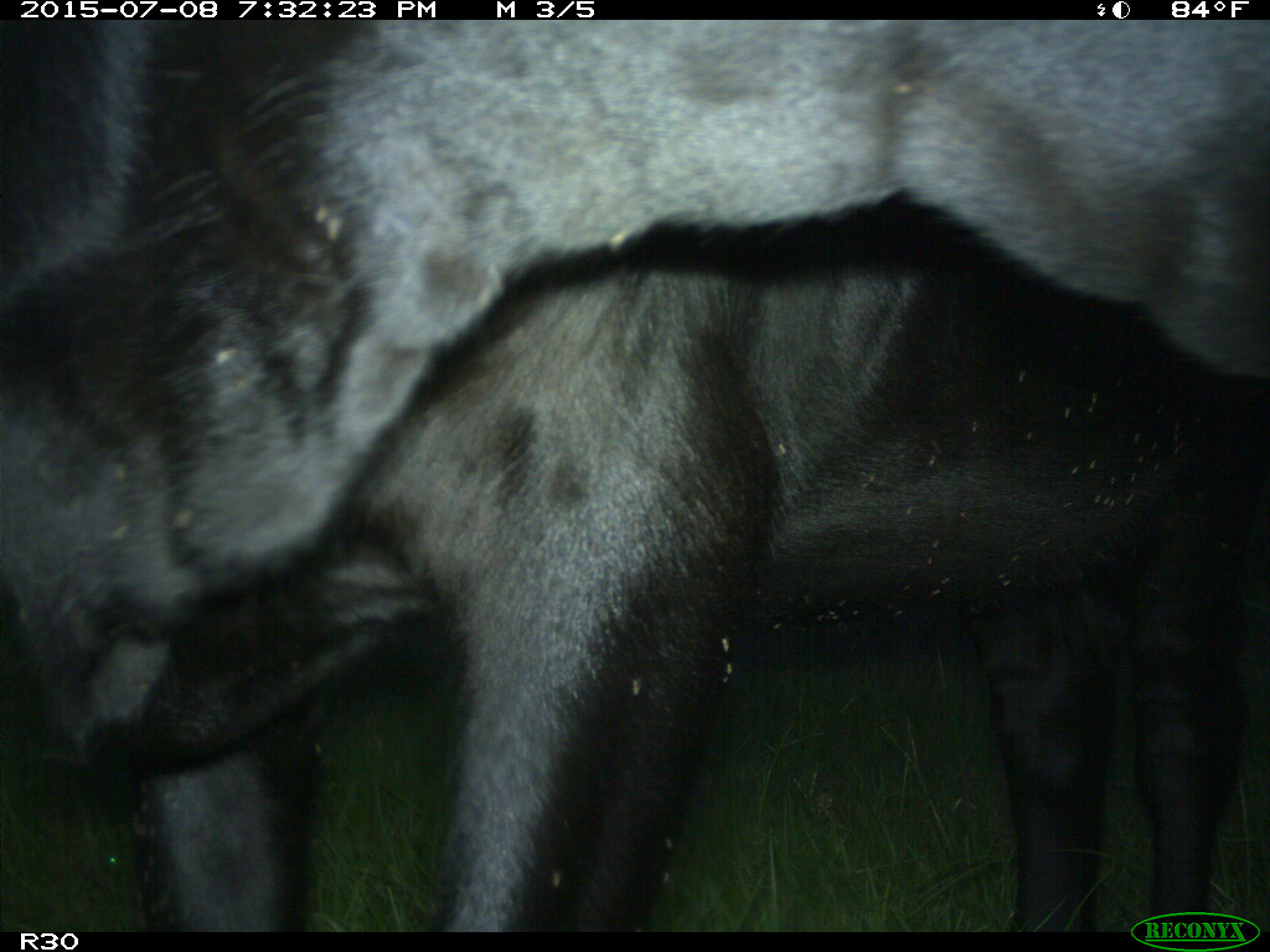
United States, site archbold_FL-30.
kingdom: Animalia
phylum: Chordata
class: Mammalia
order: Artiodactyla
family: Bovidae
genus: Bos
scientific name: Bos taurus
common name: domestic cow